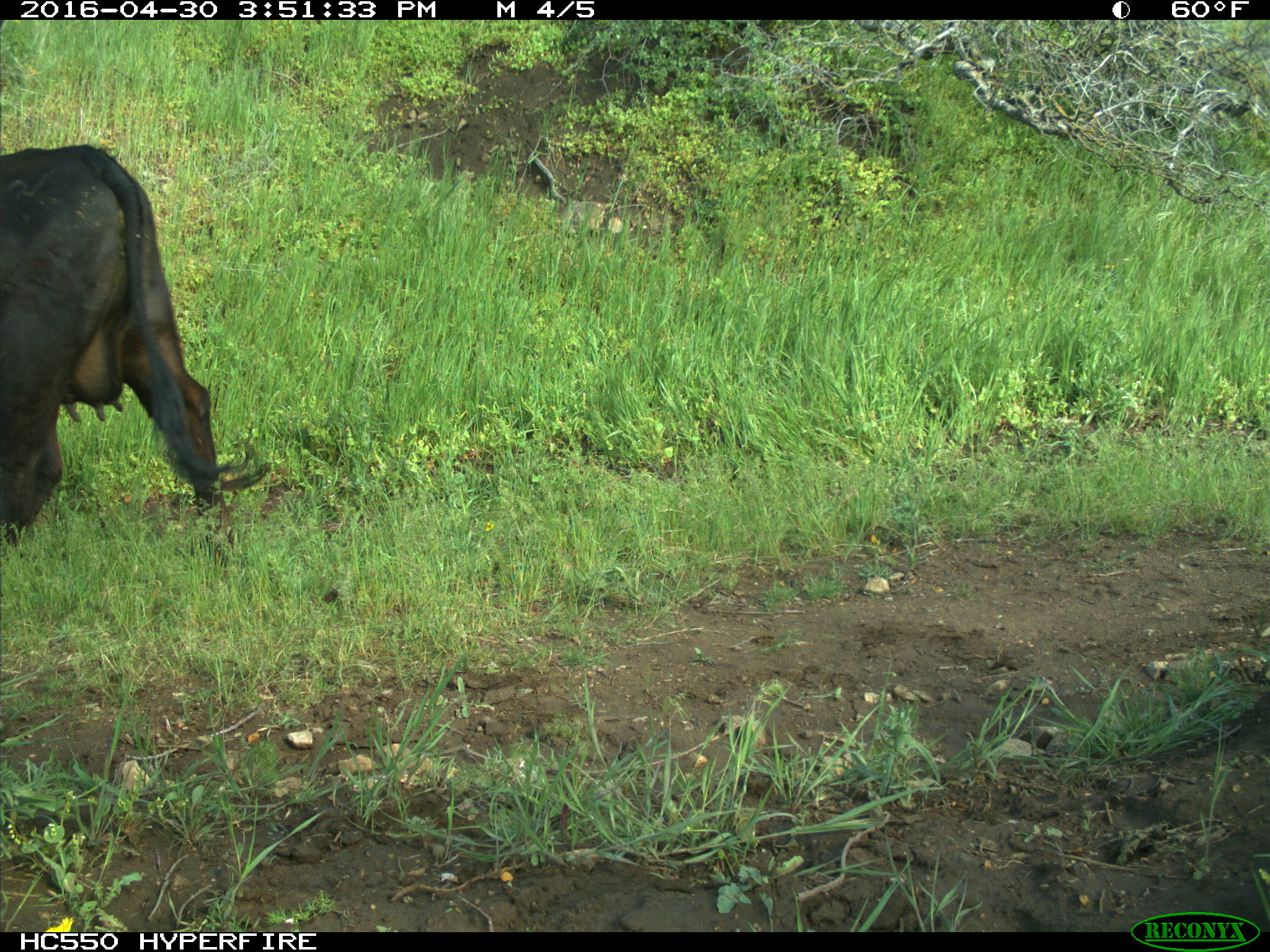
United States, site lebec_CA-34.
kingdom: Animalia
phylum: Chordata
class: Mammalia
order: Artiodactyla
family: Bovidae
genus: Bos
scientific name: Bos taurus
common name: domestic cow